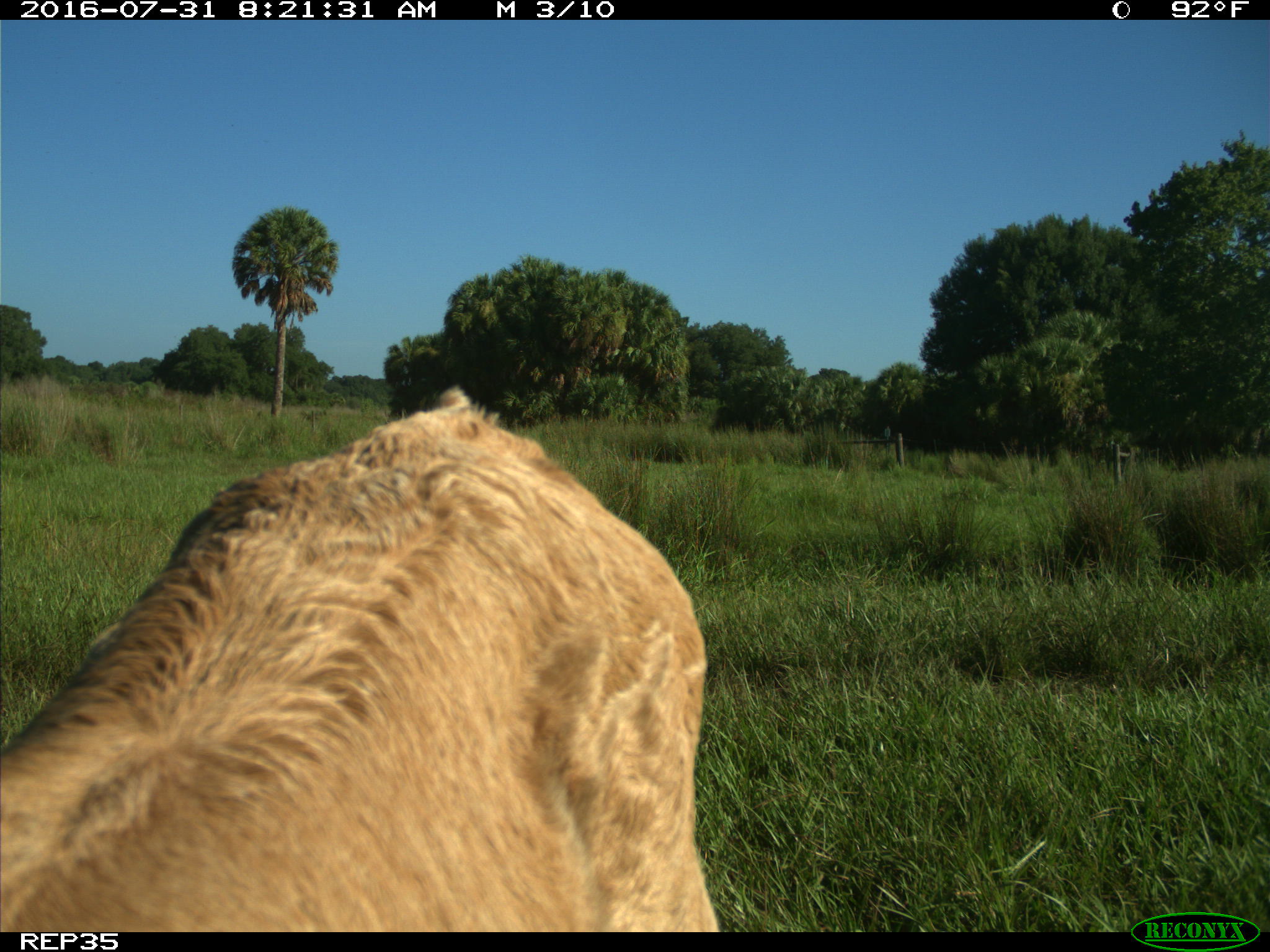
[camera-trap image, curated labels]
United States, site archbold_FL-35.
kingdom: Animalia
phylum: Chordata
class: Mammalia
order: Artiodactyla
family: Bovidae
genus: Bos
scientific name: Bos taurus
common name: domestic cow